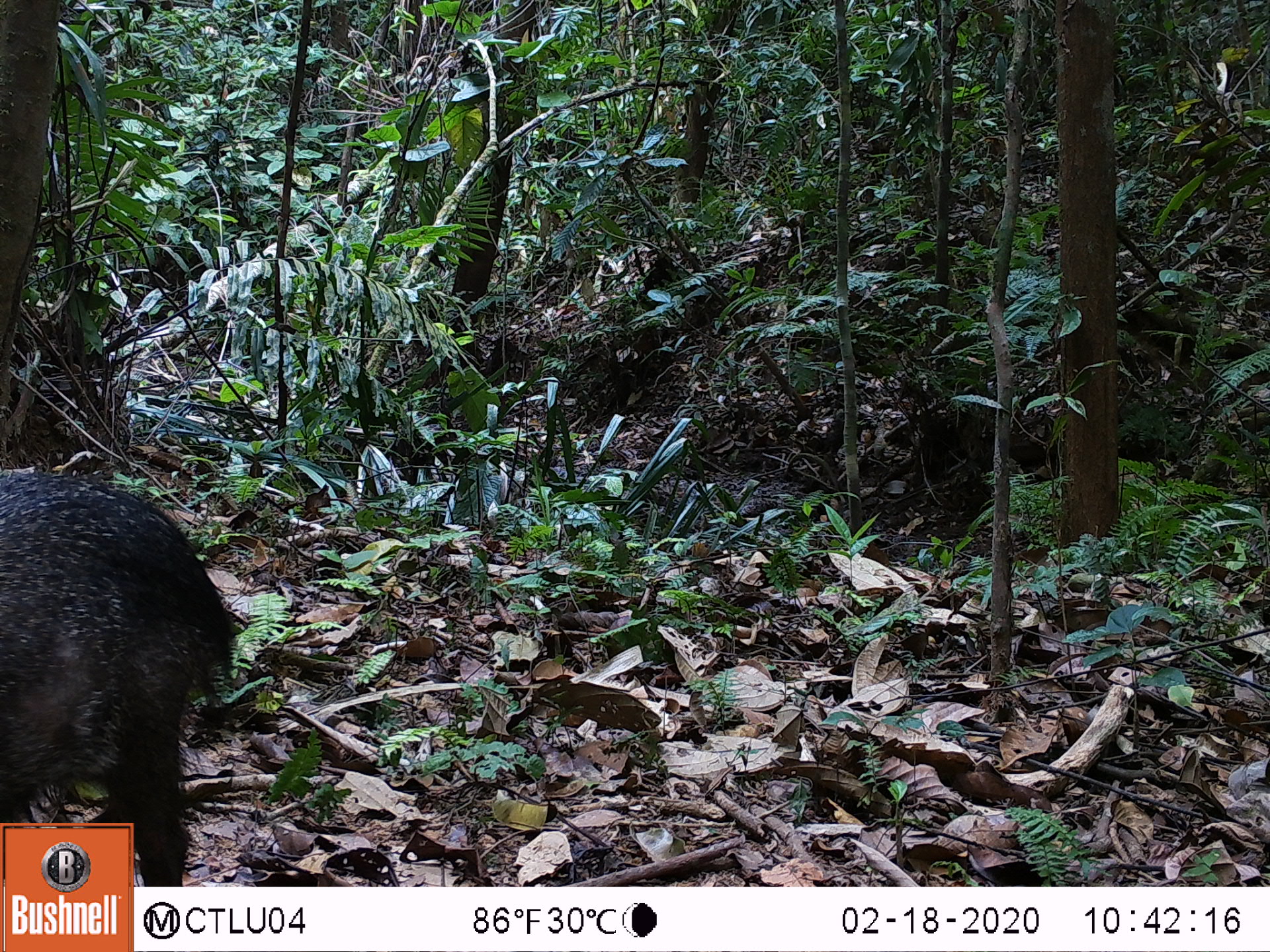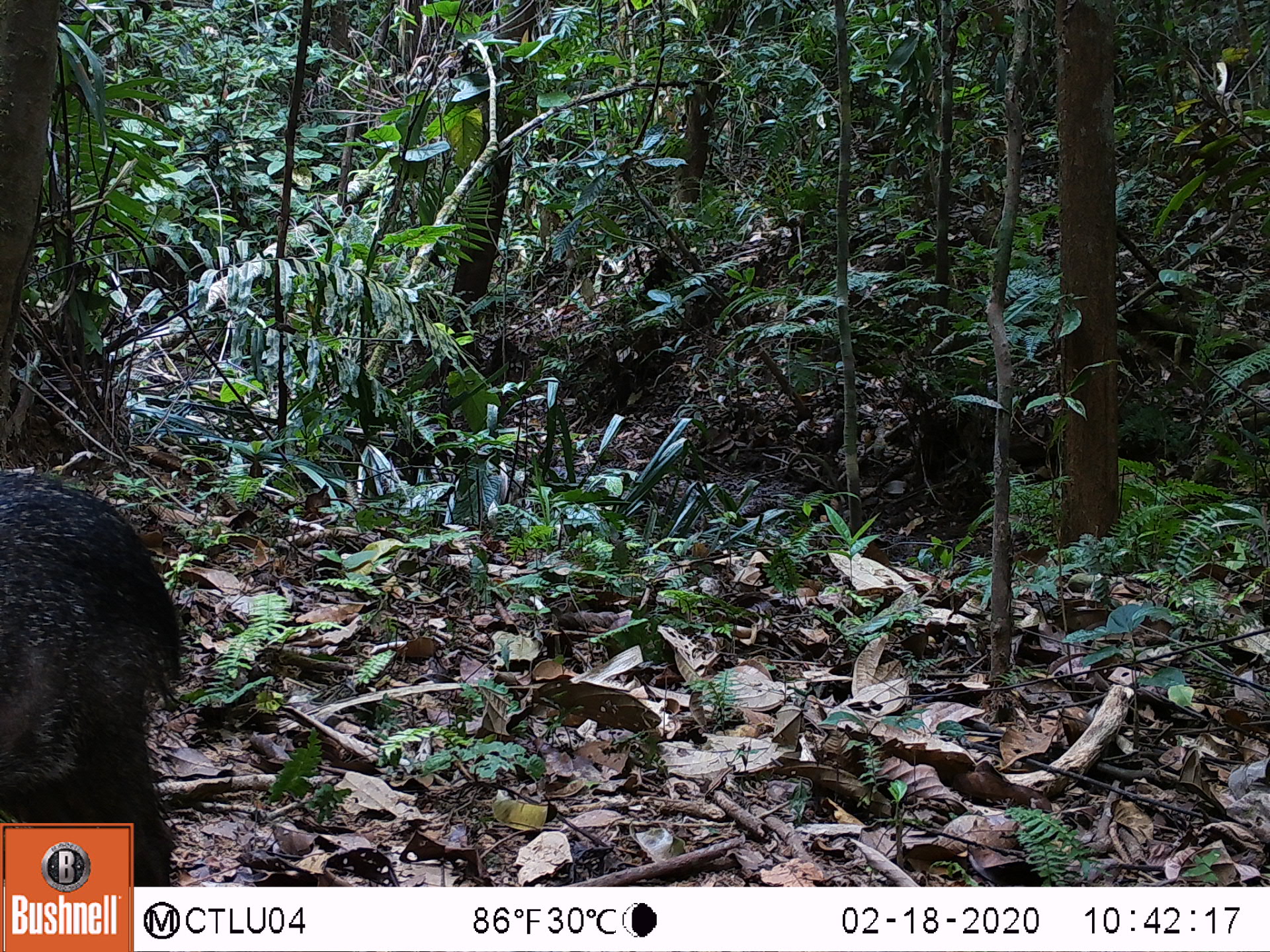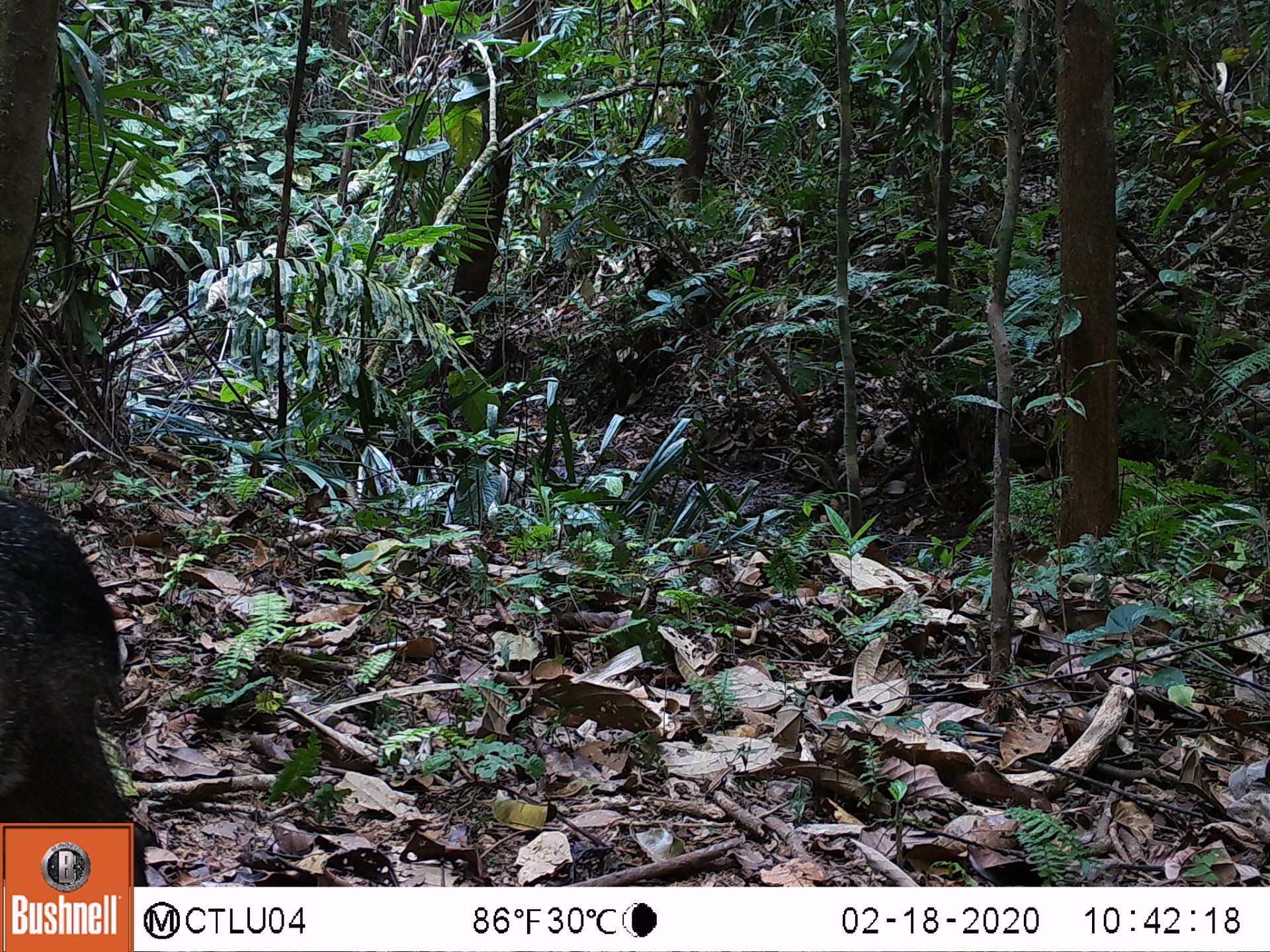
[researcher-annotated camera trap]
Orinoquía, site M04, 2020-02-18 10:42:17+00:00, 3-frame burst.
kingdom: Animalia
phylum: Chordata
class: Mammalia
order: Artiodactyla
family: Tayassuidae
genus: Pecari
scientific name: Pecari tajacu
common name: collared peccary